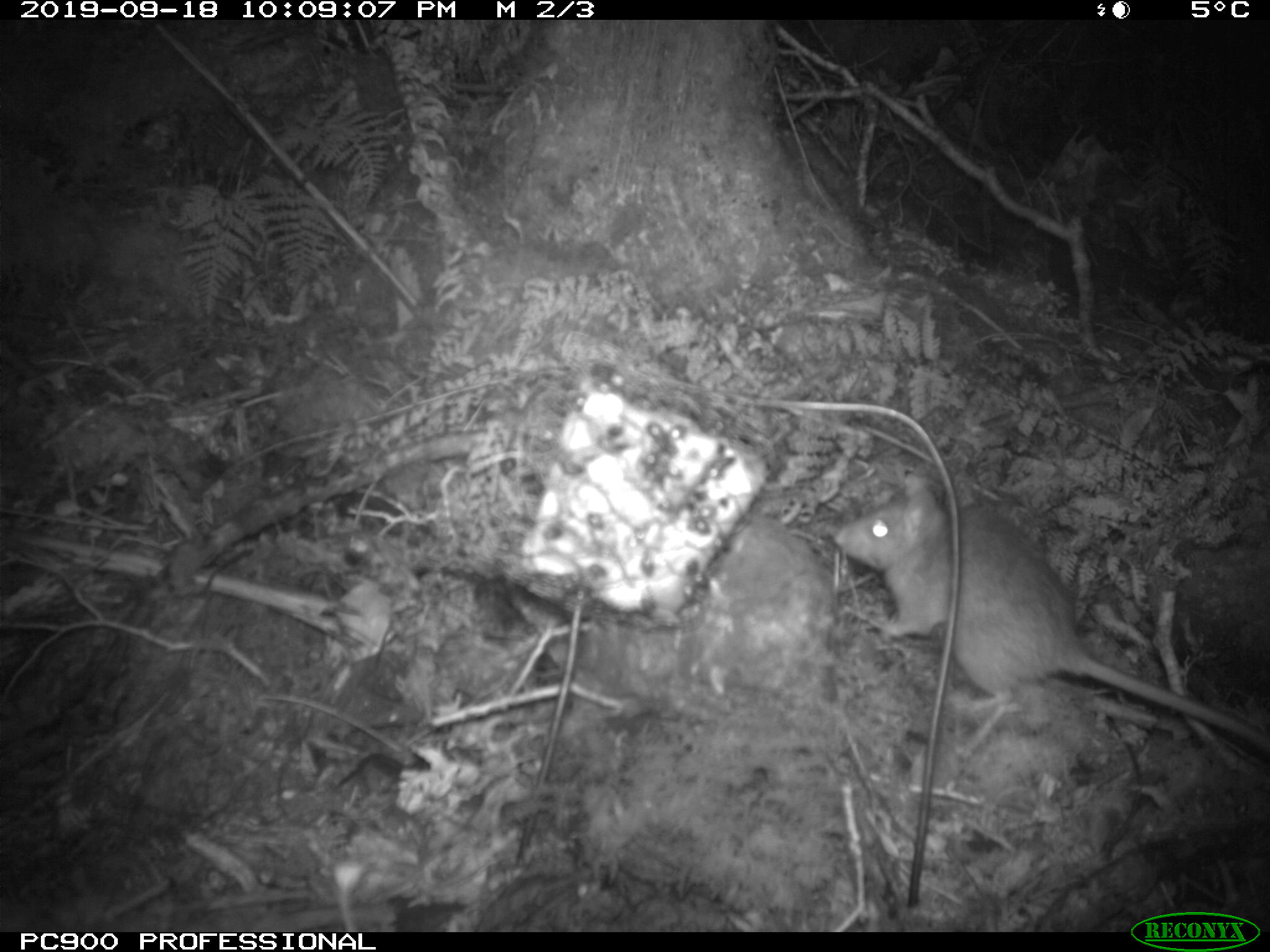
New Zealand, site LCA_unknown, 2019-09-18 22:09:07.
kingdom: Animalia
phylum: Chordata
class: Mammalia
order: Rodentia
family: Muridae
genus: Rattus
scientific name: Rattus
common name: rat